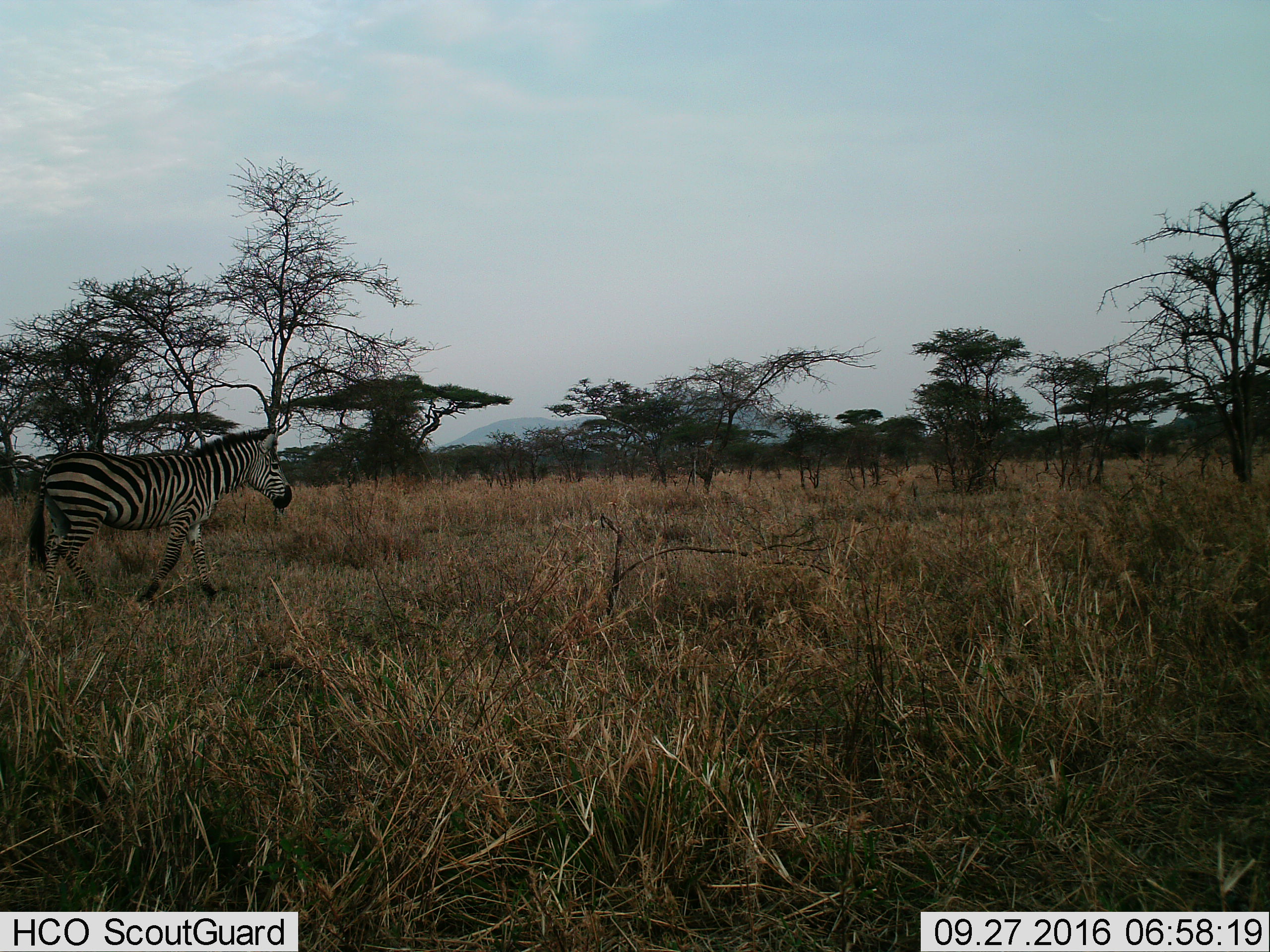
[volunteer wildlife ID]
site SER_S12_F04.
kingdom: Animalia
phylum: Chordata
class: Mammalia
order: Perissodactyla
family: Equidae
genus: Equus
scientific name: Equus quagga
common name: plains zebra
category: zebraplains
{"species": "zebraplains (plains zebra) (Equus quagga)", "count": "1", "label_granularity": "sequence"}